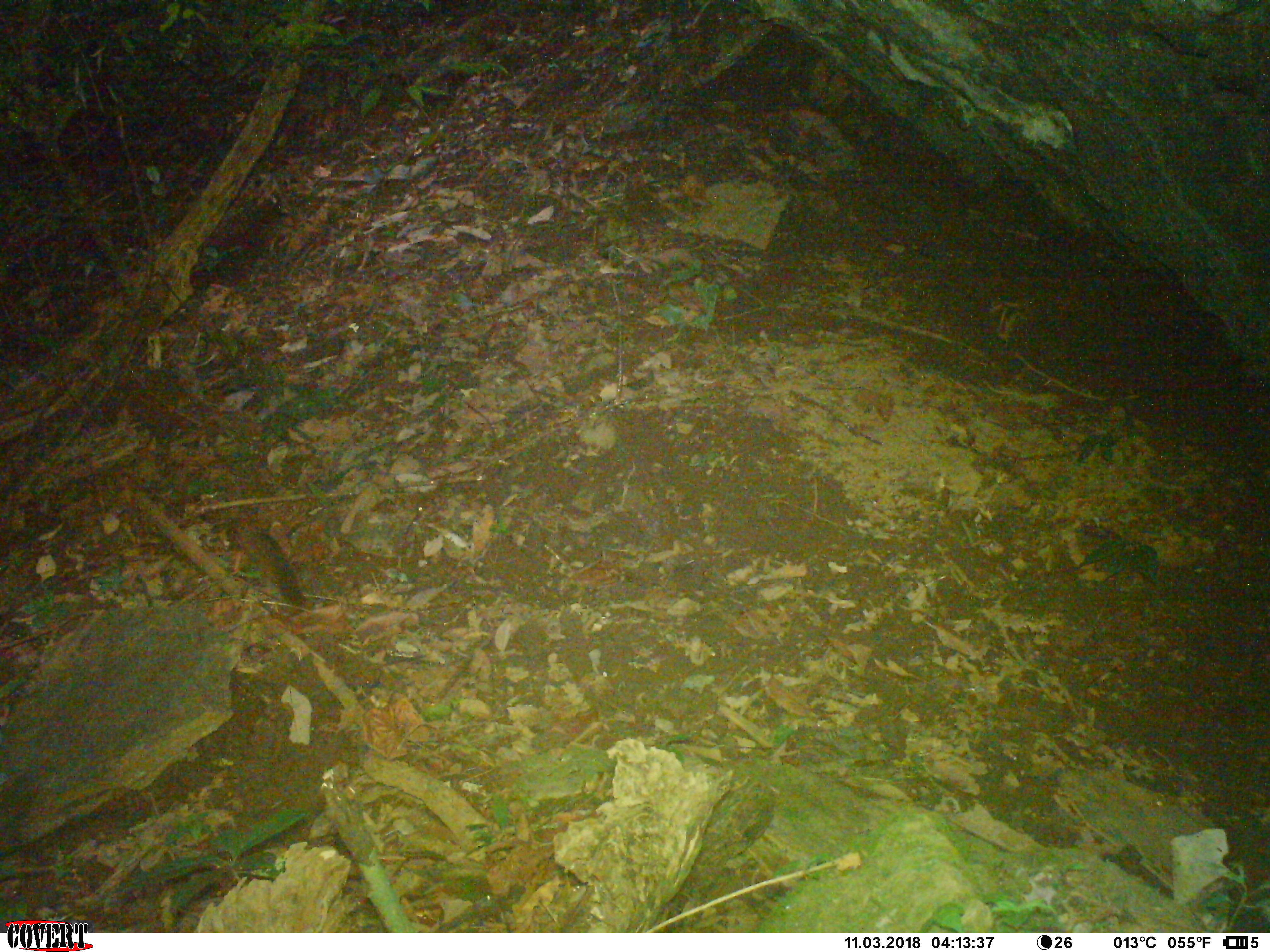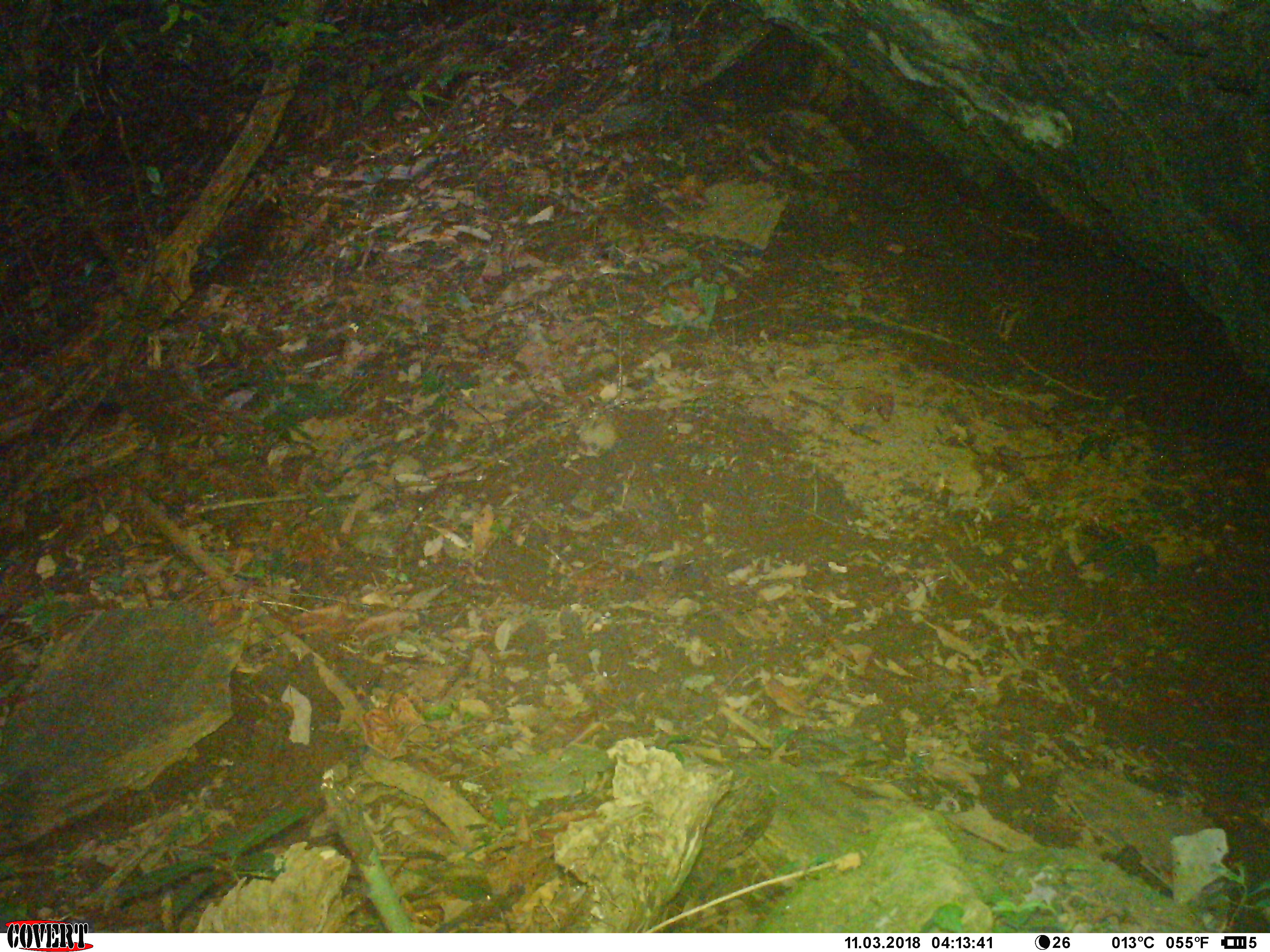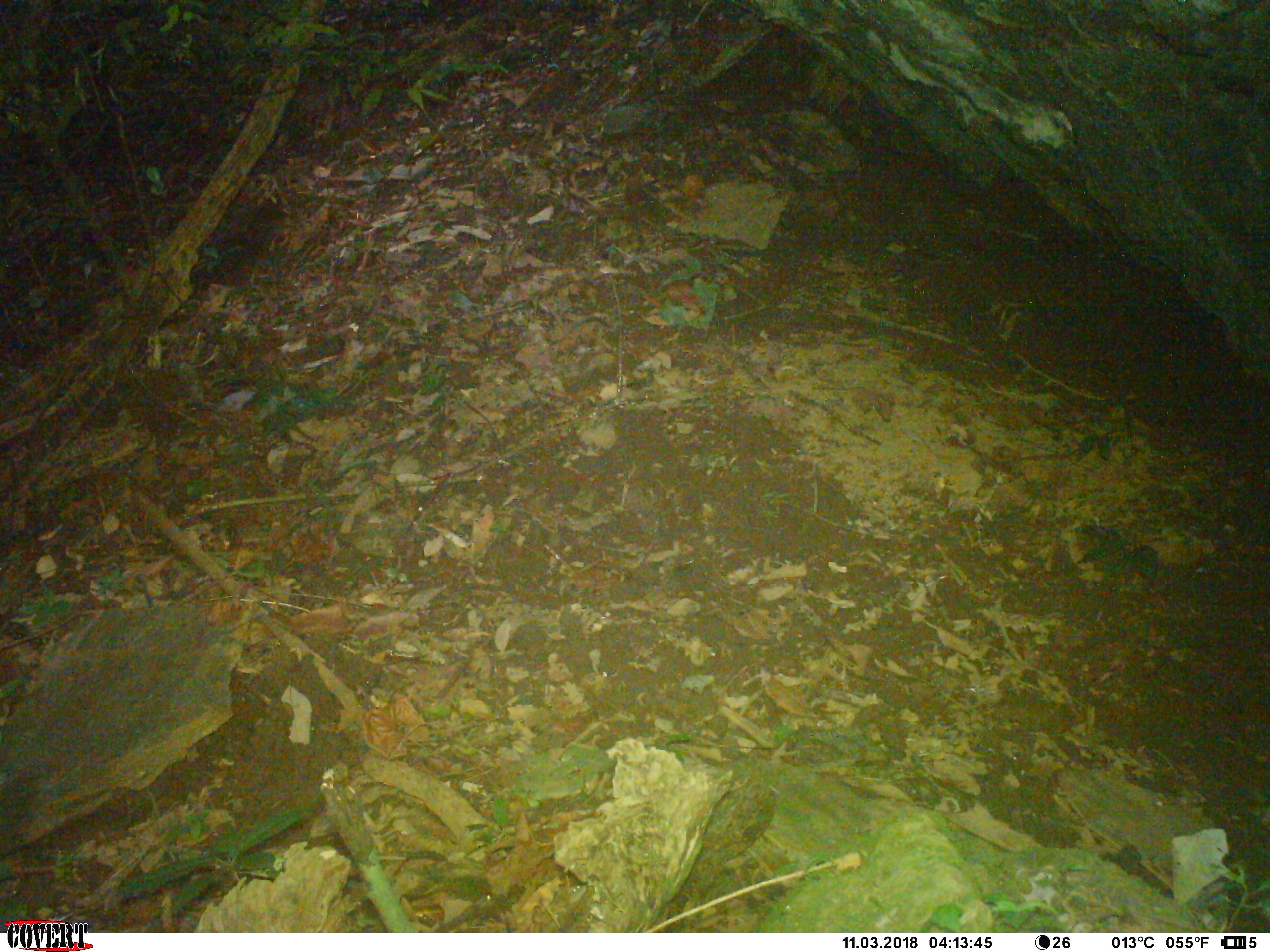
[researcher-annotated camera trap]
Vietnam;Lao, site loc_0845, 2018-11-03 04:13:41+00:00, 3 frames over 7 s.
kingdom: Animalia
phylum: Chordata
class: Mammalia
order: Rodentia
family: Sciuridae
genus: Dremomys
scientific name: Dremomys rufigenis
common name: red-cheeked squirrel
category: red cheeked squirrel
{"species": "red cheeked squirrel (red-cheeked squirrel) (Dremomys rufigenis)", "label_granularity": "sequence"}